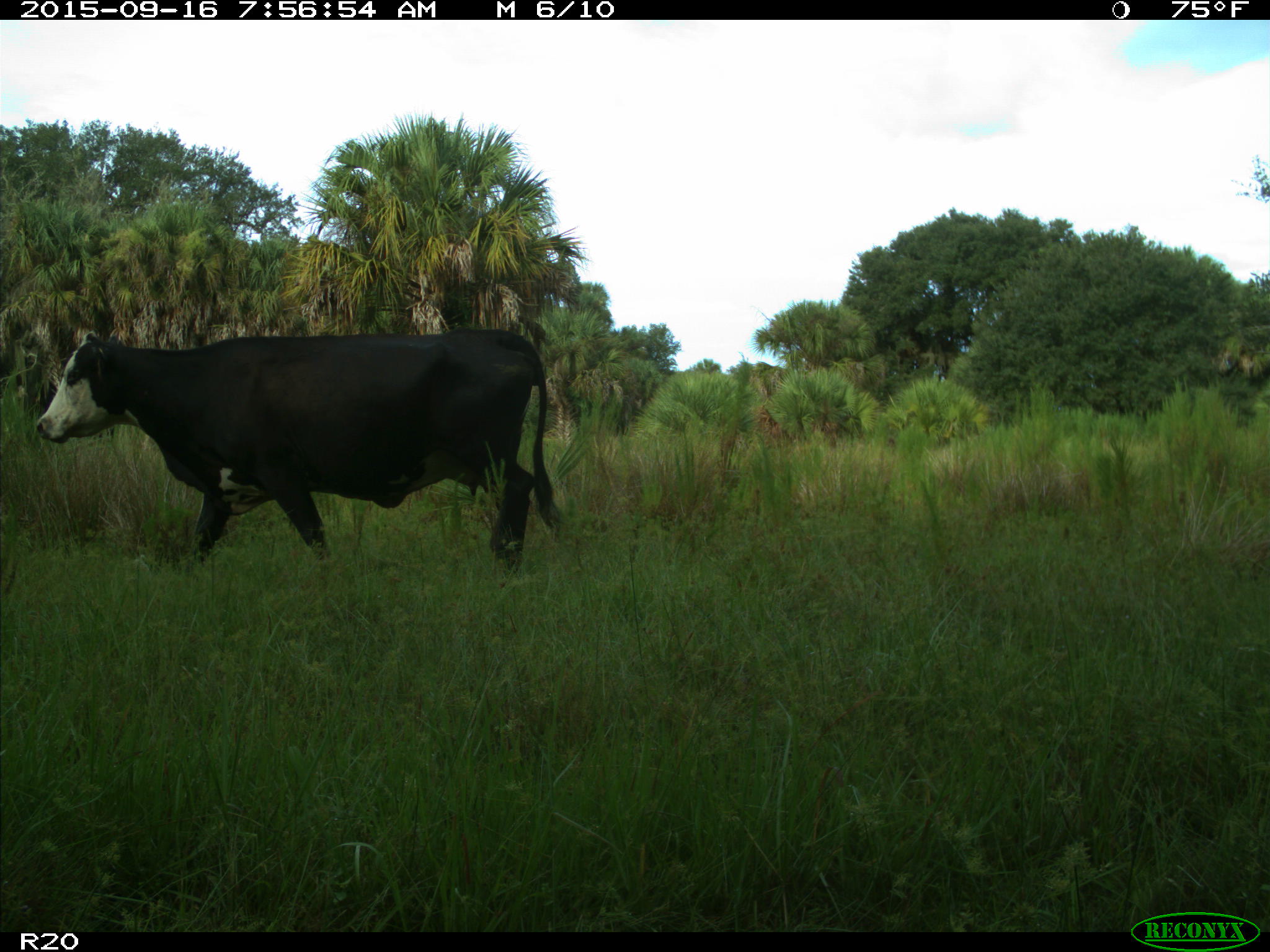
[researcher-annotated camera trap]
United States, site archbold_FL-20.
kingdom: Animalia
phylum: Chordata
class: Mammalia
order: Artiodactyla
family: Bovidae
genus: Bos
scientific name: Bos taurus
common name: domestic cow